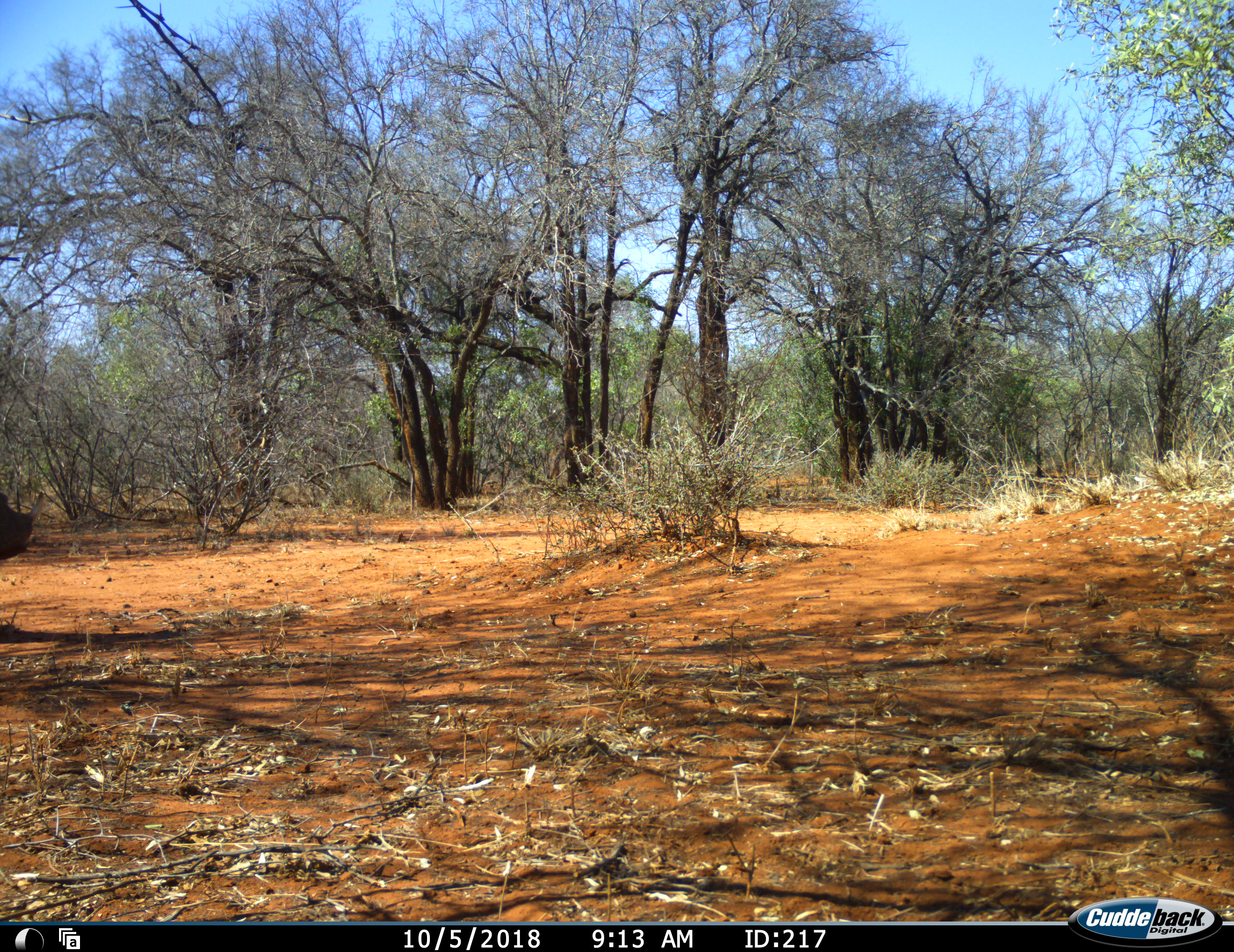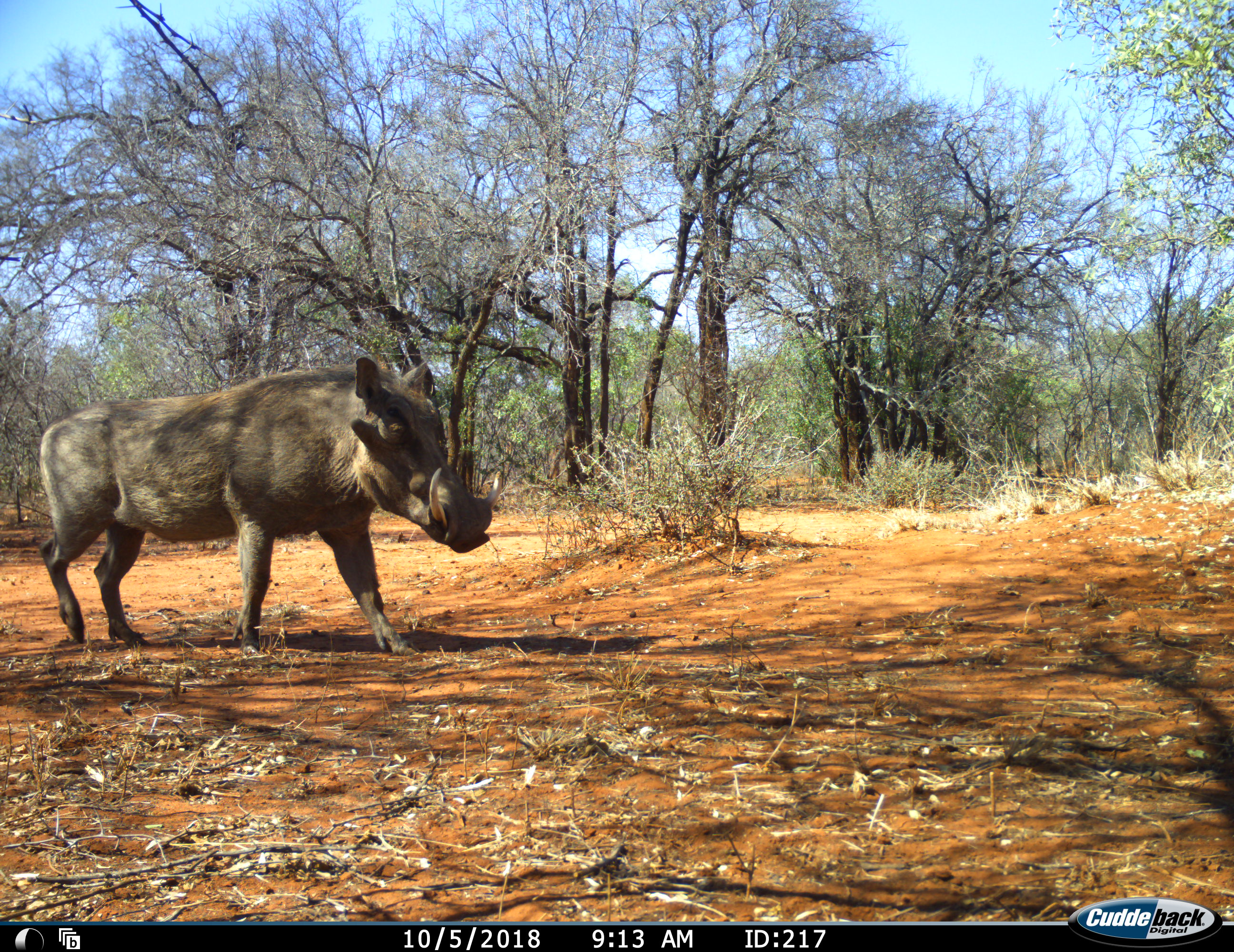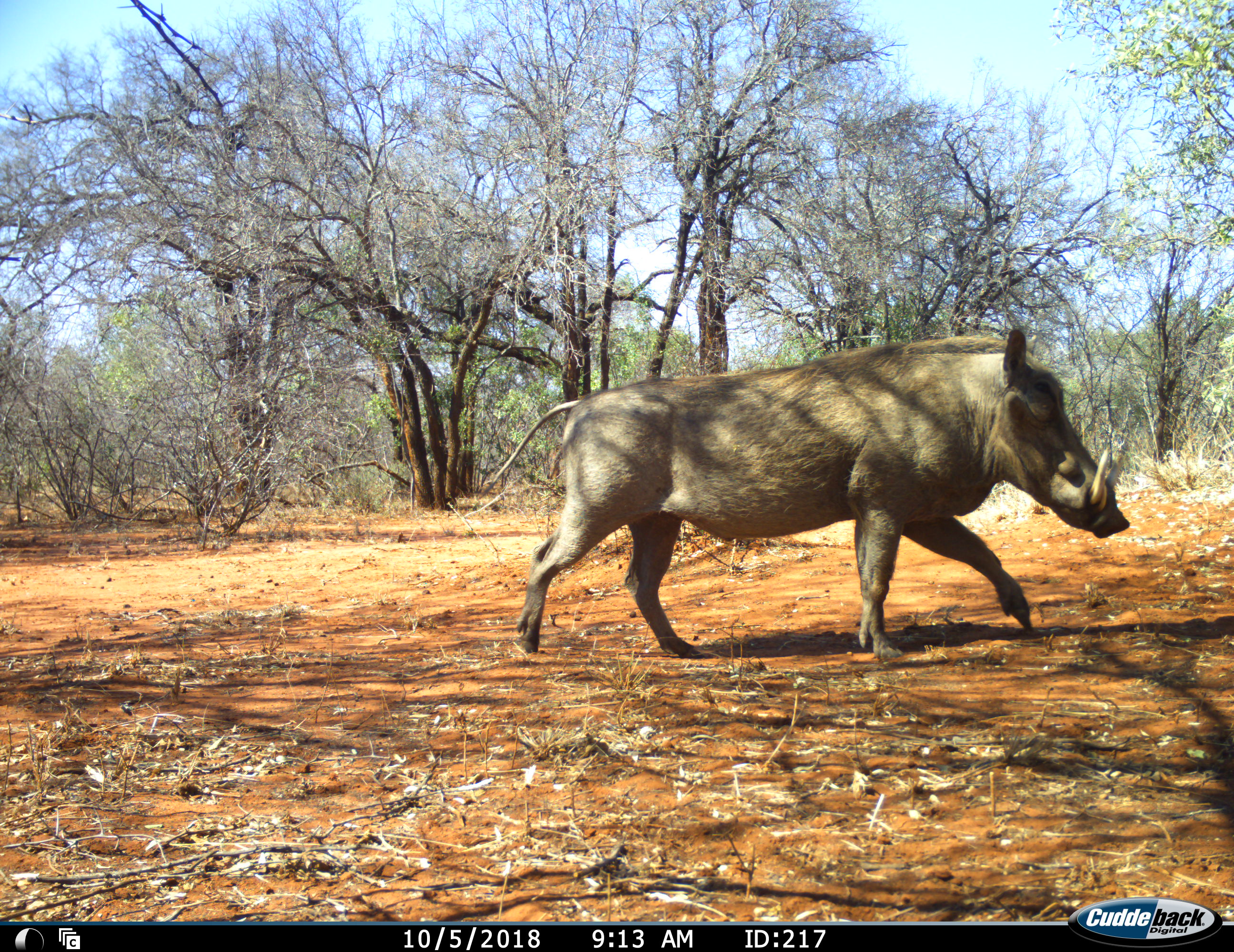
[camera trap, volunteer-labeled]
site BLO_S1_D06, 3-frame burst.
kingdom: Animalia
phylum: Chordata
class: Mammalia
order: Artiodactyla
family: Suidae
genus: Phacochoerus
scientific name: Phacochoerus africanus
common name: warthog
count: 1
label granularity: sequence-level